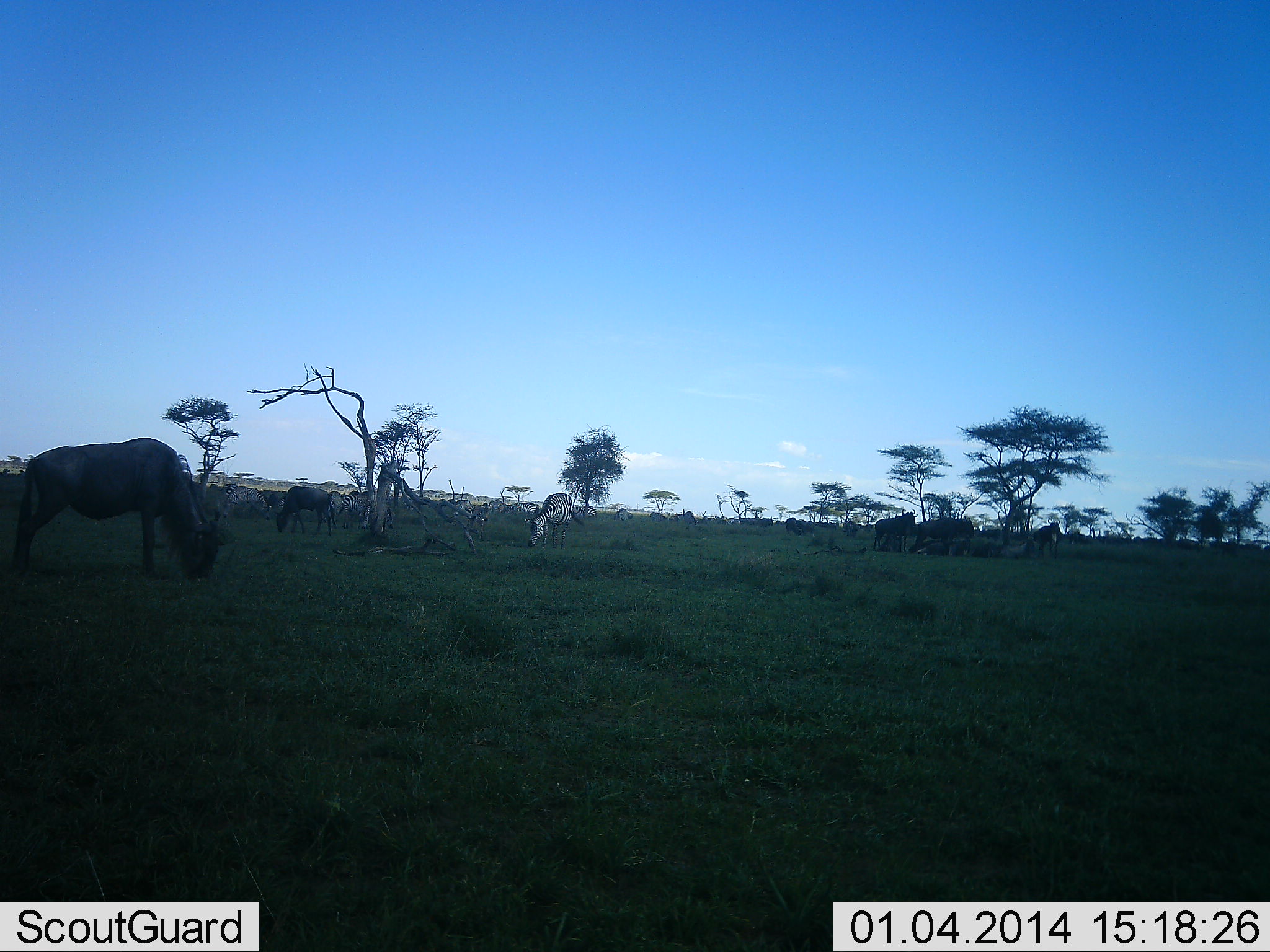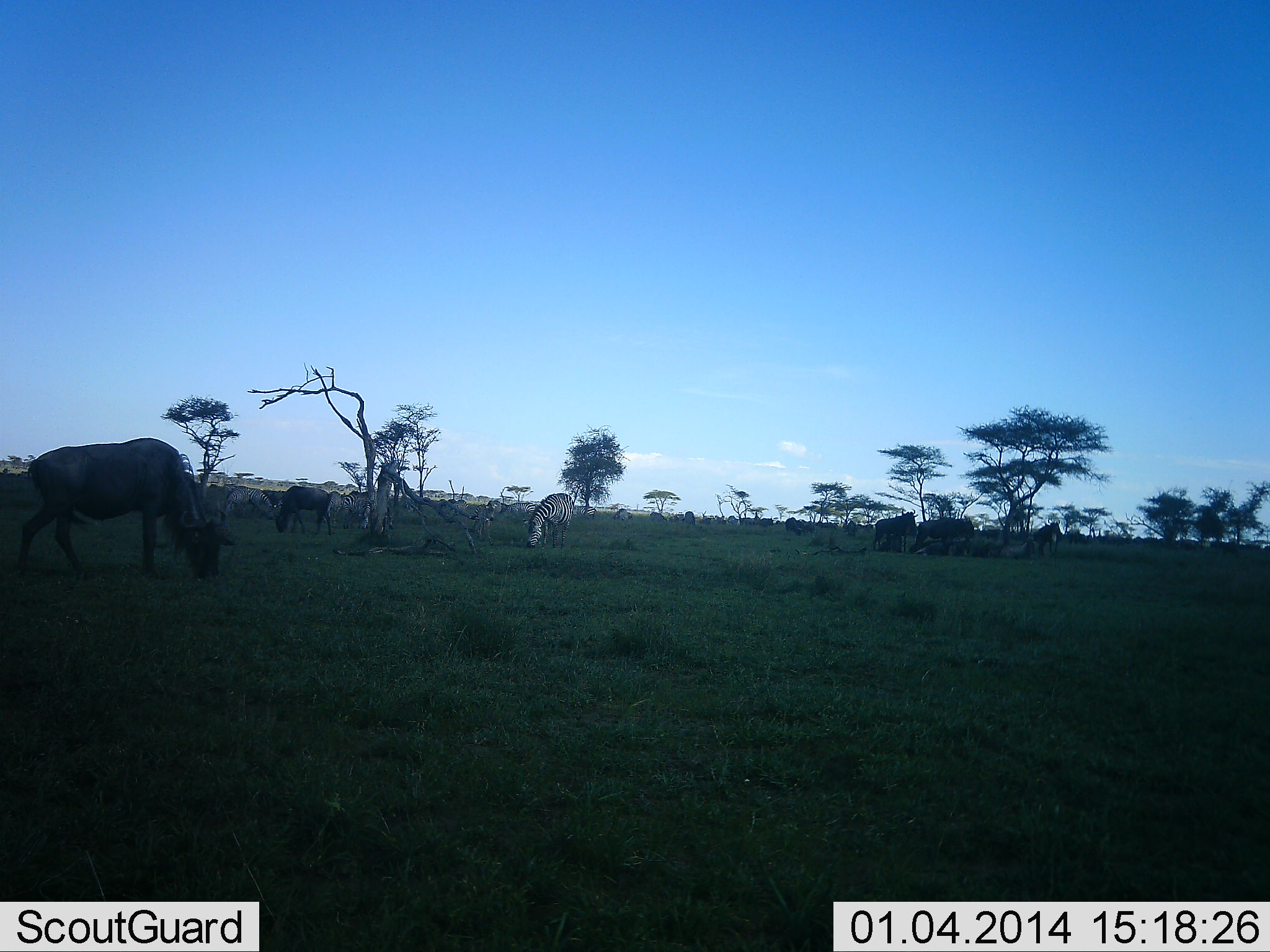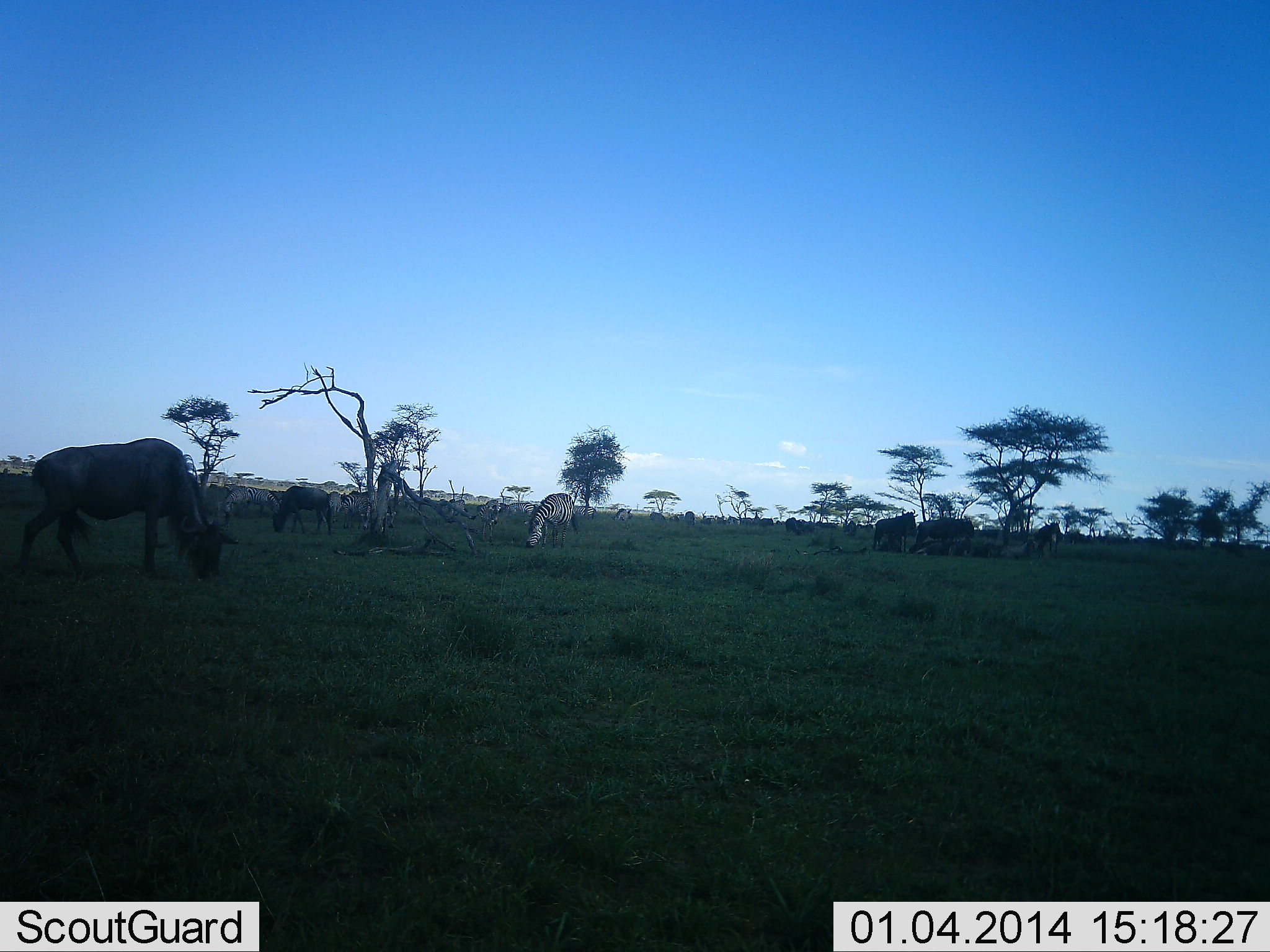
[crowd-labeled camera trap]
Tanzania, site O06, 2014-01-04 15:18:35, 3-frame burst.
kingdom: Animalia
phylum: Chordata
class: Mammalia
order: Artiodactyla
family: Bovidae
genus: Connochaetes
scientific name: Connochaetes taurinus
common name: blue wildebeest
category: wildebeest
Wildebeest (blue wildebeest) (Connochaetes taurinus), count 5. Behavior (volunteer vote fractions): standing 45%, resting 9%, moving 9%, interacting 0%. Young present (vote fraction): 0%. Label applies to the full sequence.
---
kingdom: Animalia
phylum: Chordata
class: Mammalia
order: Perissodactyla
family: Equidae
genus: Equus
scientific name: Equus quagga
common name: plains zebra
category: zebra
Zebra (plains zebra) (Equus quagga), count 3. Behavior (volunteer vote fractions): standing 20%, resting 0%, moving 10%, interacting 0%. Young present (vote fraction): 0%. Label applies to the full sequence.